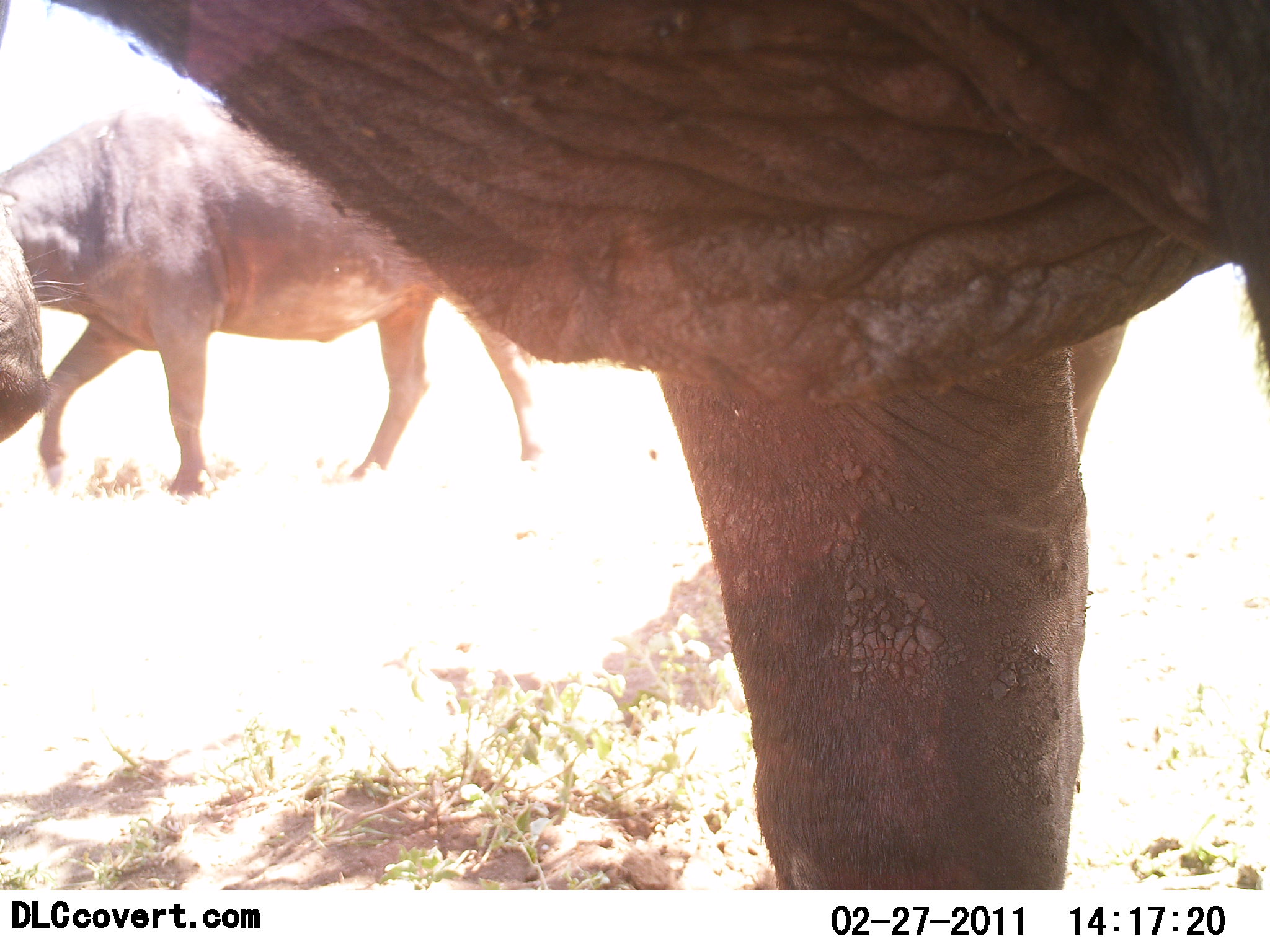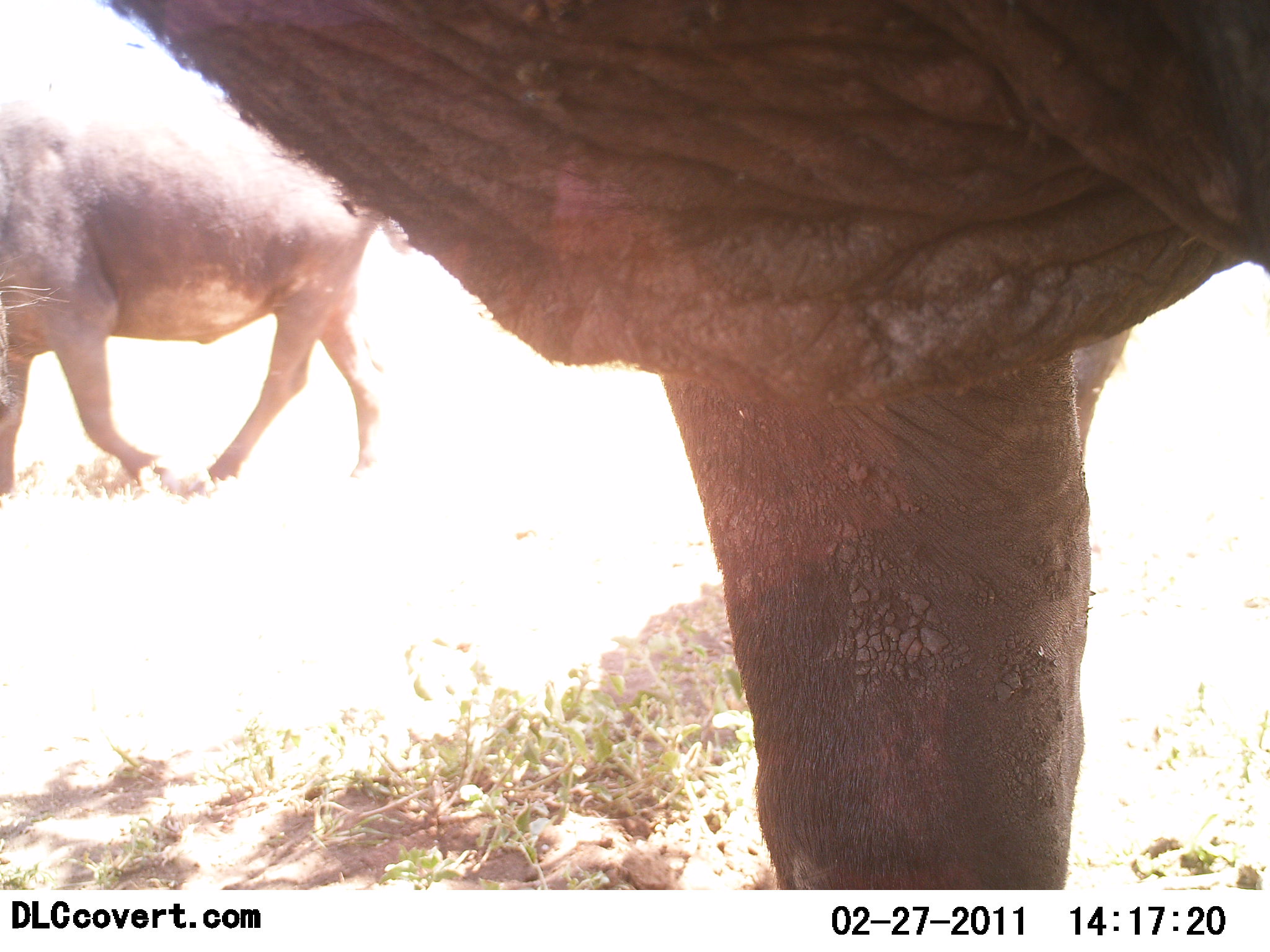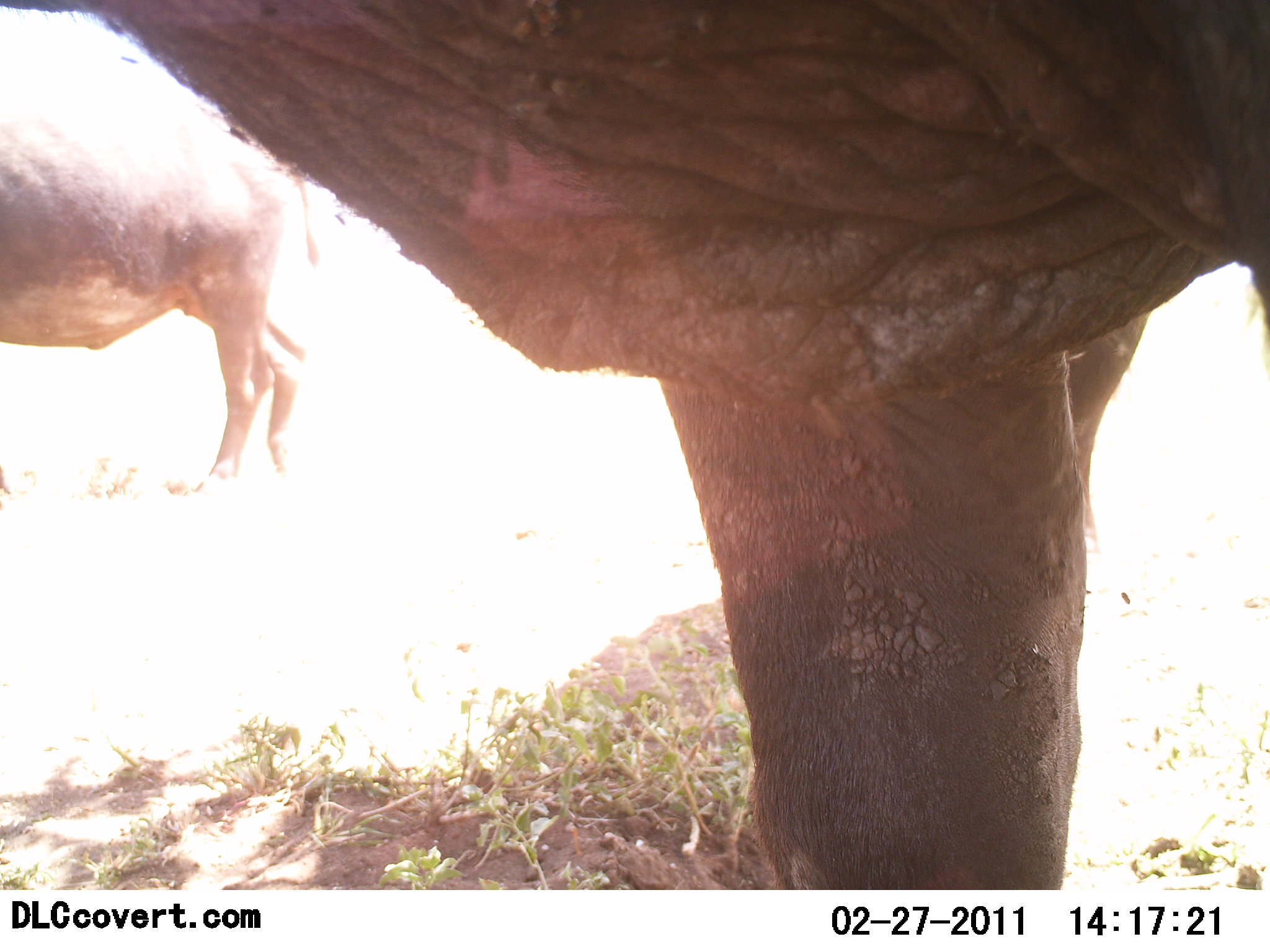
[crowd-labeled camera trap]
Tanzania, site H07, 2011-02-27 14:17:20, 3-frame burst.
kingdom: Animalia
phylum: Chordata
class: Mammalia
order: Artiodactyla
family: Bovidae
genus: Syncerus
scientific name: Syncerus caffer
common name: cape buffalo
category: buffalo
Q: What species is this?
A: Buffalo (cape buffalo) (Syncerus caffer).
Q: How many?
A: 2.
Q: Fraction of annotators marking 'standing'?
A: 73%.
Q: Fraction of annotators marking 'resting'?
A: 0%.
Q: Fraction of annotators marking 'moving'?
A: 45%.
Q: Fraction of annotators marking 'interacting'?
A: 0%.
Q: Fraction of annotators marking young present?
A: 0%.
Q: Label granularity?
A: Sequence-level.